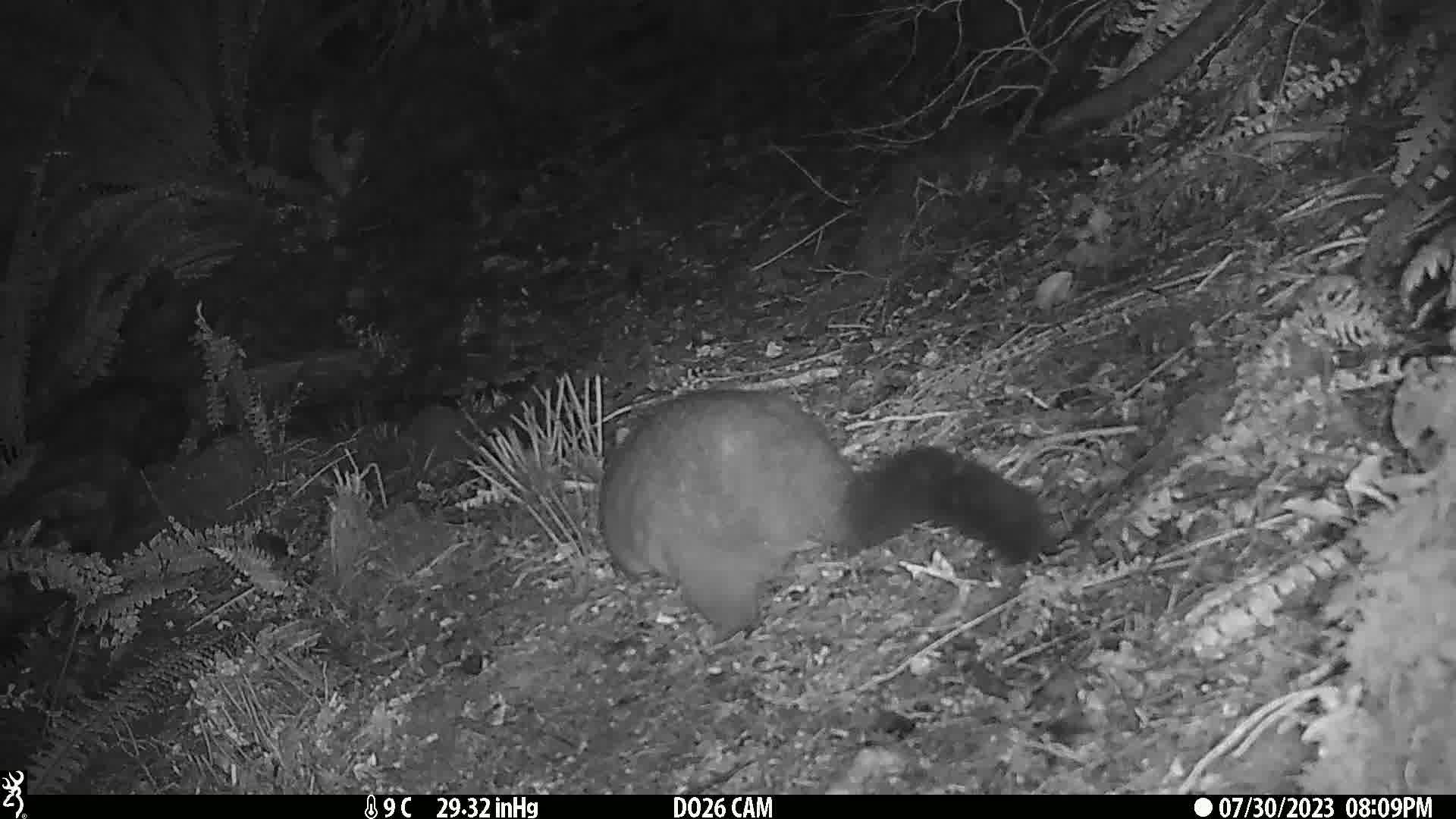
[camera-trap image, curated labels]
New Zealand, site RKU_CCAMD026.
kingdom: Animalia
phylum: Chordata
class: Mammalia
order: Diprotodontia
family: Phalangeridae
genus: Trichosurus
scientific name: Trichosurus vulpecula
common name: common brushtail possum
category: possum